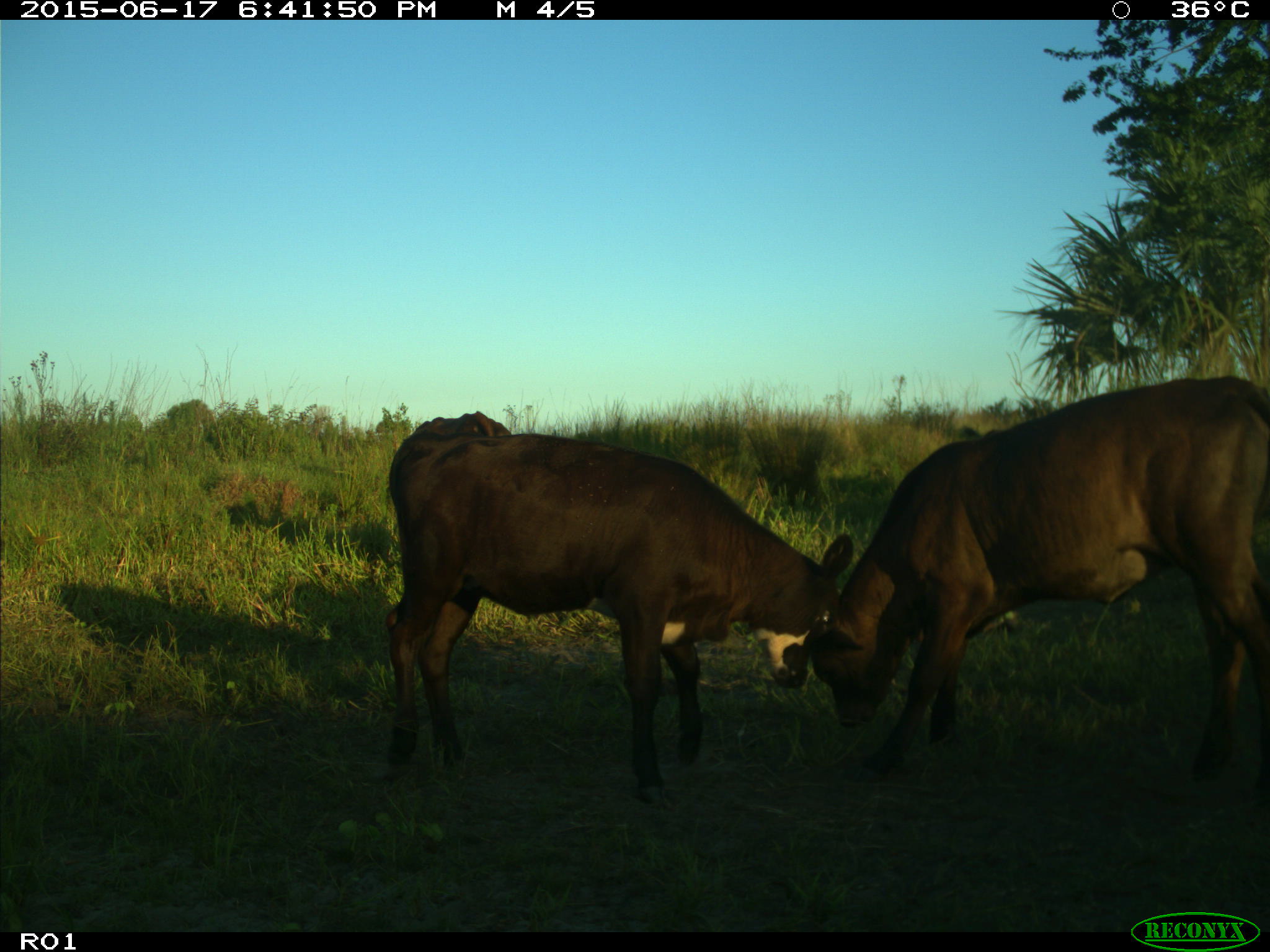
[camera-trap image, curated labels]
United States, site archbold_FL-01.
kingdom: Animalia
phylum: Chordata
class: Mammalia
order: Artiodactyla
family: Bovidae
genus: Bos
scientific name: Bos taurus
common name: domestic cow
Bos taurus (domestic cow).